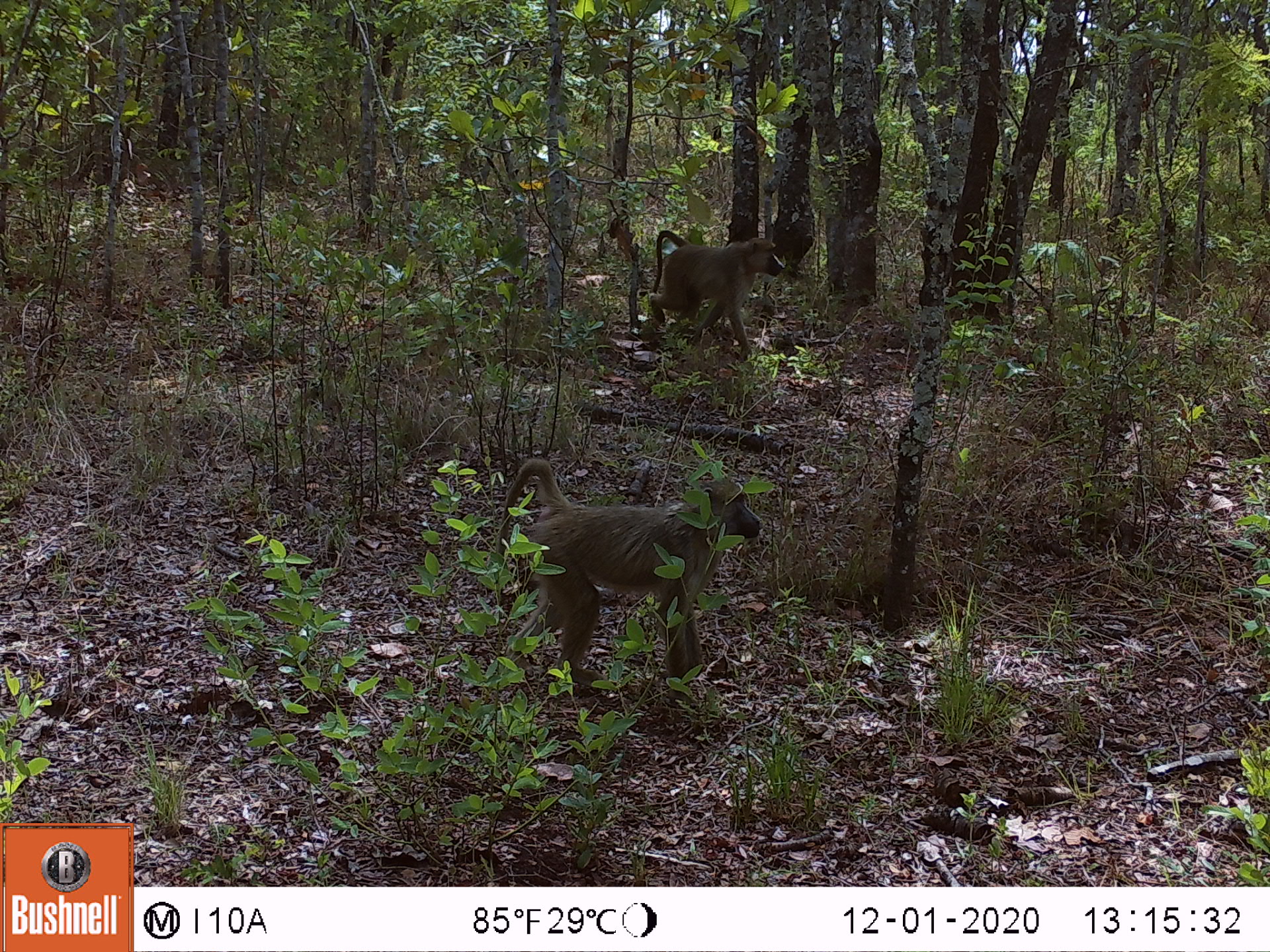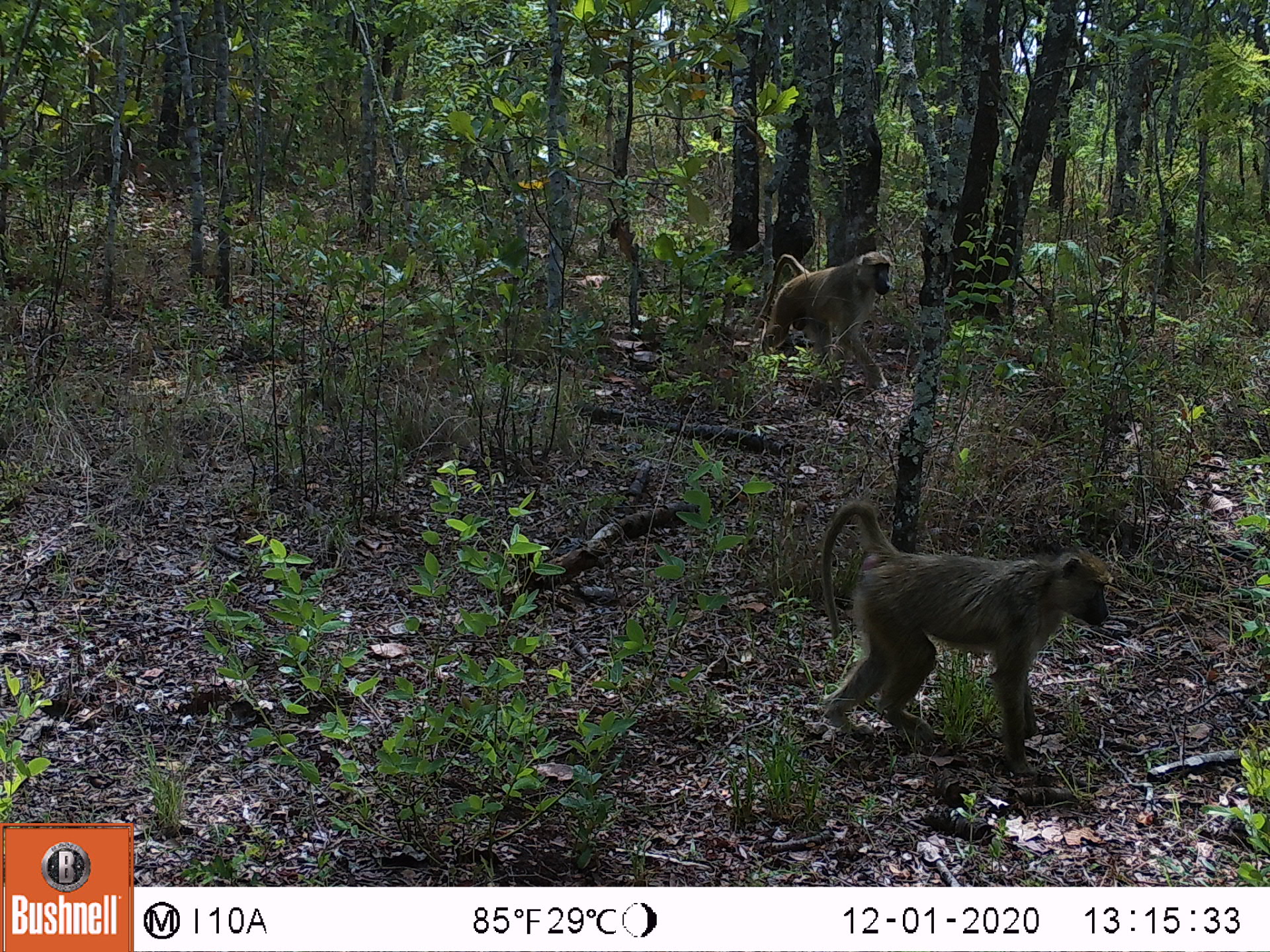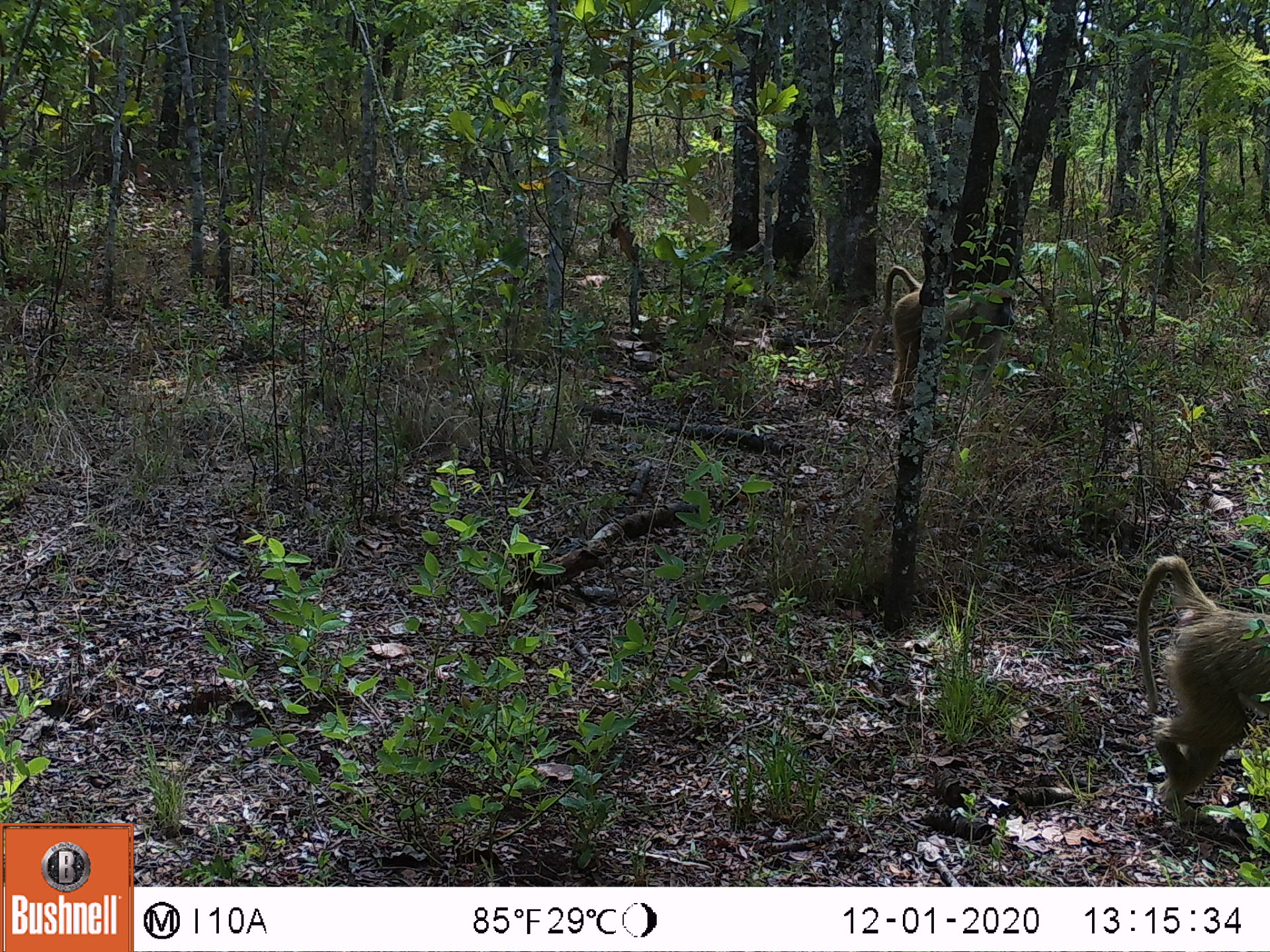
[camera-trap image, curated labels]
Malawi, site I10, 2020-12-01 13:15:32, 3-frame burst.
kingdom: Animalia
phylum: Chordata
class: Mammalia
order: Primates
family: Cercopithecidae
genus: Papio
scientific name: Papio cynocephalus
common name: yellow baboon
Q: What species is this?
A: Yellow baboon (Papio cynocephalus).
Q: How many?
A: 2.